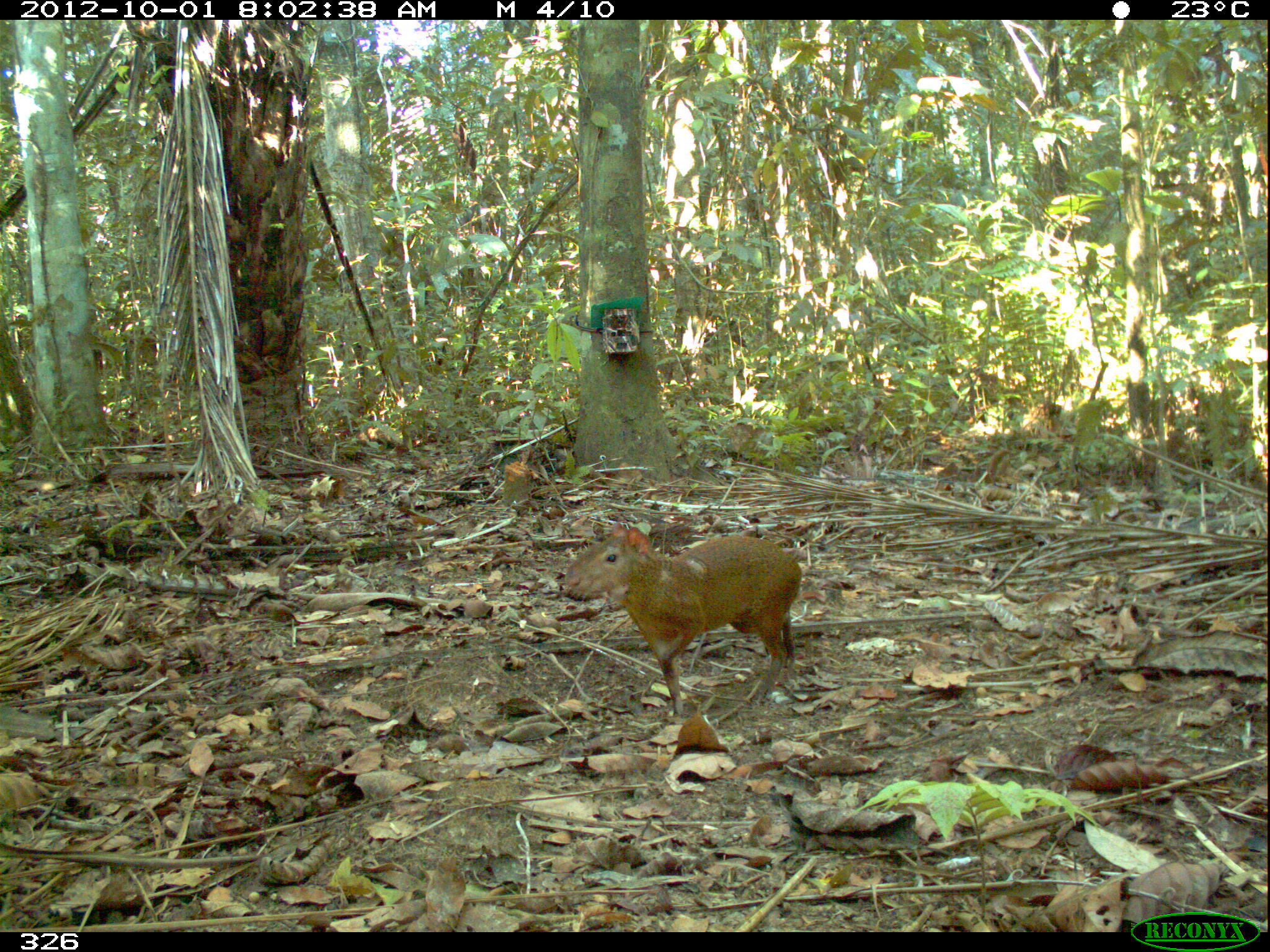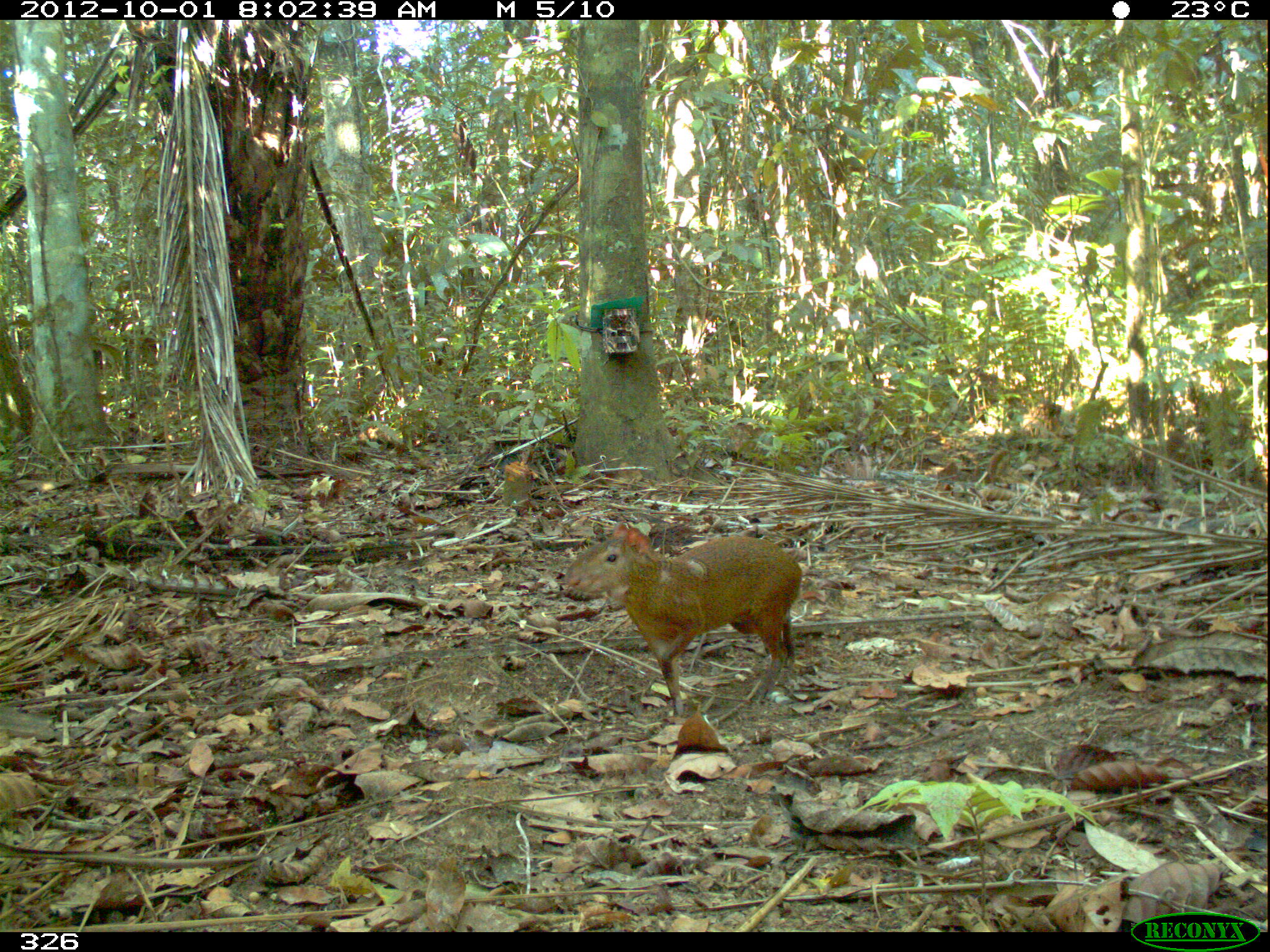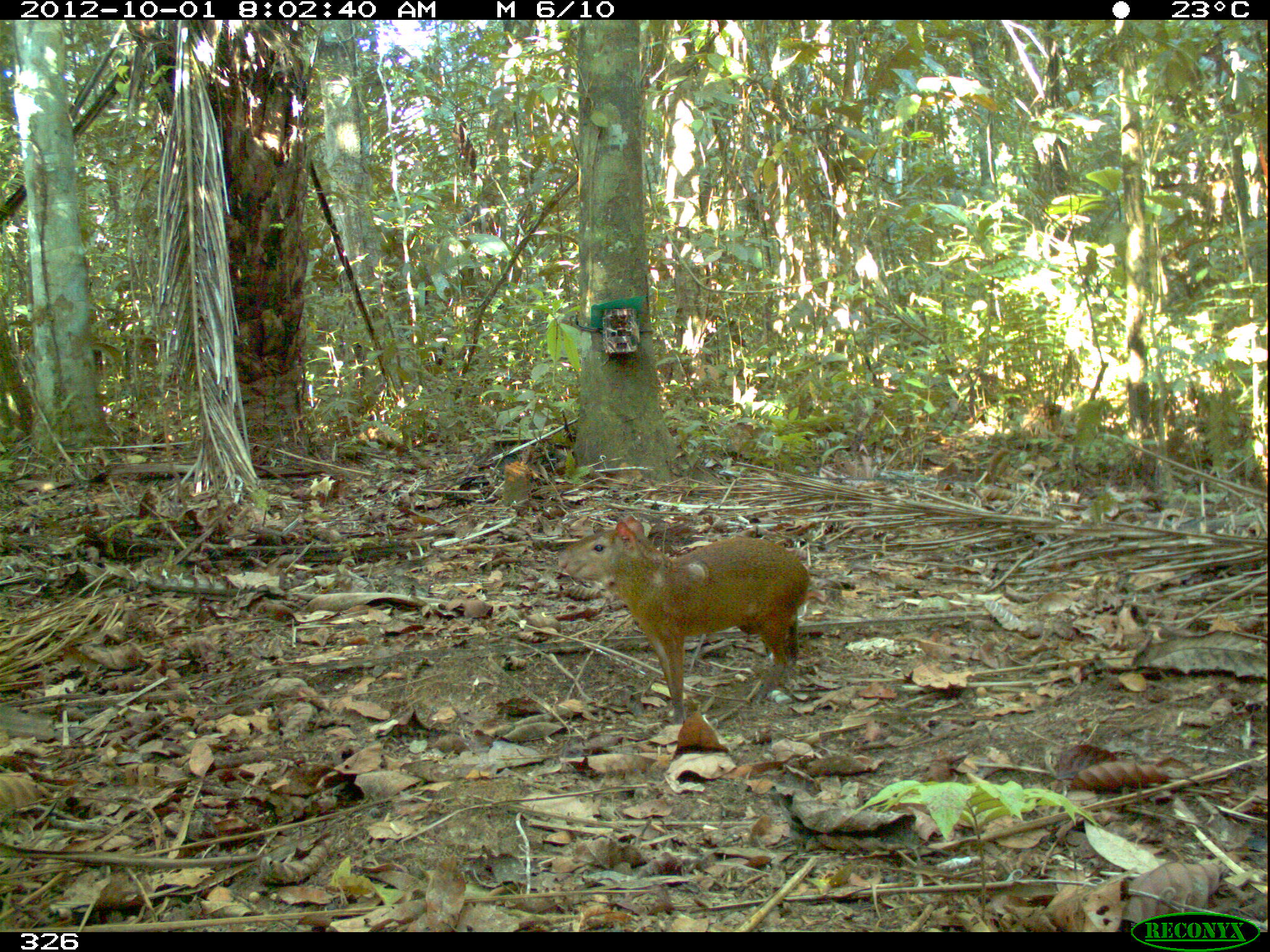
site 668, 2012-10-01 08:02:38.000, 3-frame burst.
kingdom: Animalia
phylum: Chordata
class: Mammalia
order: Rodentia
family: Dasyproctidae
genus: Dasyprocta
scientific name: Dasyprocta punctata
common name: central american agouti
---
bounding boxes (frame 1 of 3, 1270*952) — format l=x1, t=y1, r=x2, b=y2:
dasyprocta punctata: l=561, t=524, r=802, b=717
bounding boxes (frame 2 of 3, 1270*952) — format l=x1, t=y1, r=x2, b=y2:
dasyprocta punctata: l=563, t=522, r=803, b=714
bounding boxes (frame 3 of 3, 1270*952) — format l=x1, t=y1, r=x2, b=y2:
dasyprocta punctata: l=557, t=513, r=812, b=724